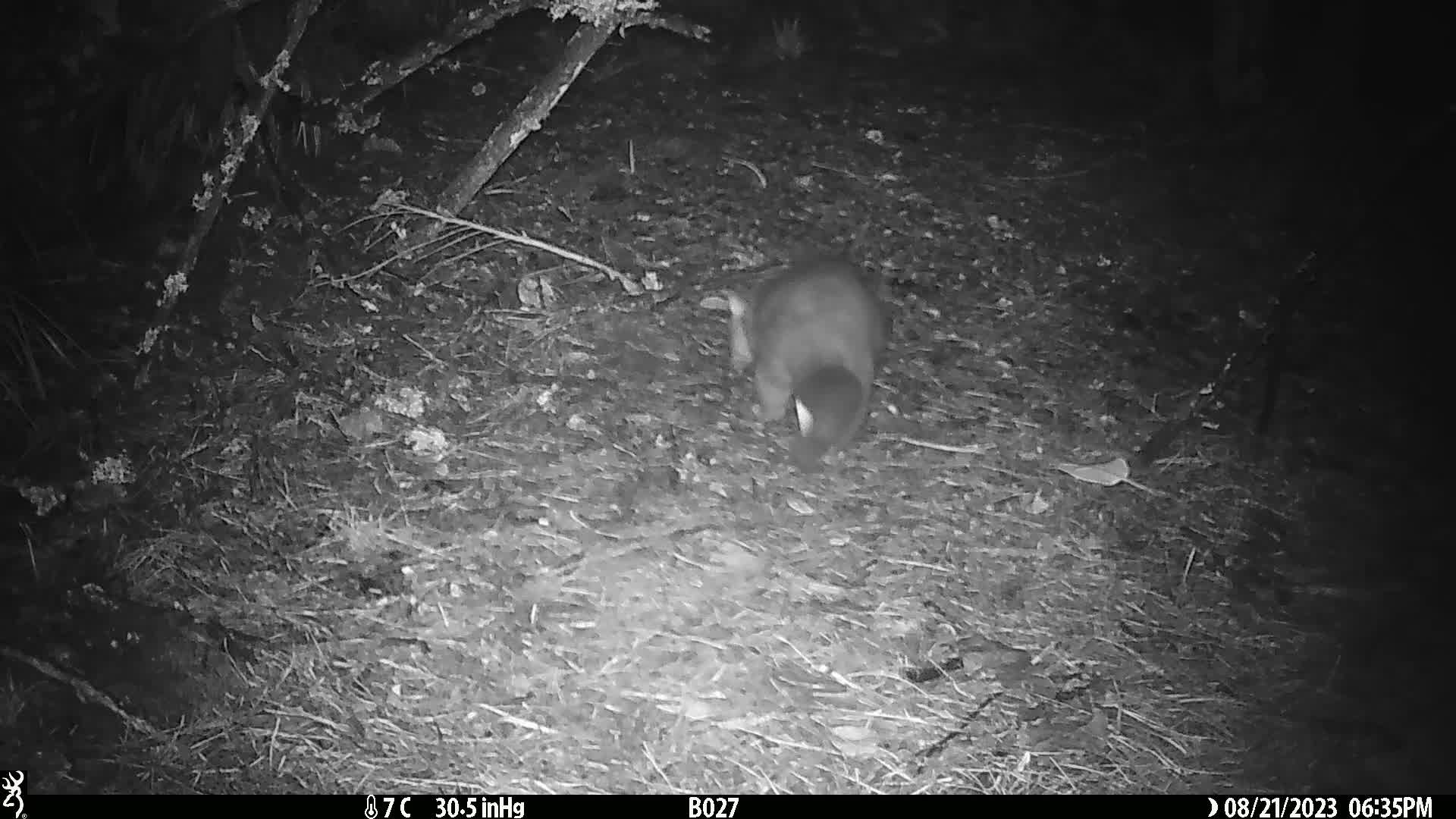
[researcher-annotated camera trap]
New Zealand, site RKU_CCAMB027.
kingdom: Animalia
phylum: Chordata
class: Mammalia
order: Diprotodontia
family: Phalangeridae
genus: Trichosurus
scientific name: Trichosurus vulpecula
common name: common brushtail possum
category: possum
Possum (common brushtail possum) (Trichosurus vulpecula).